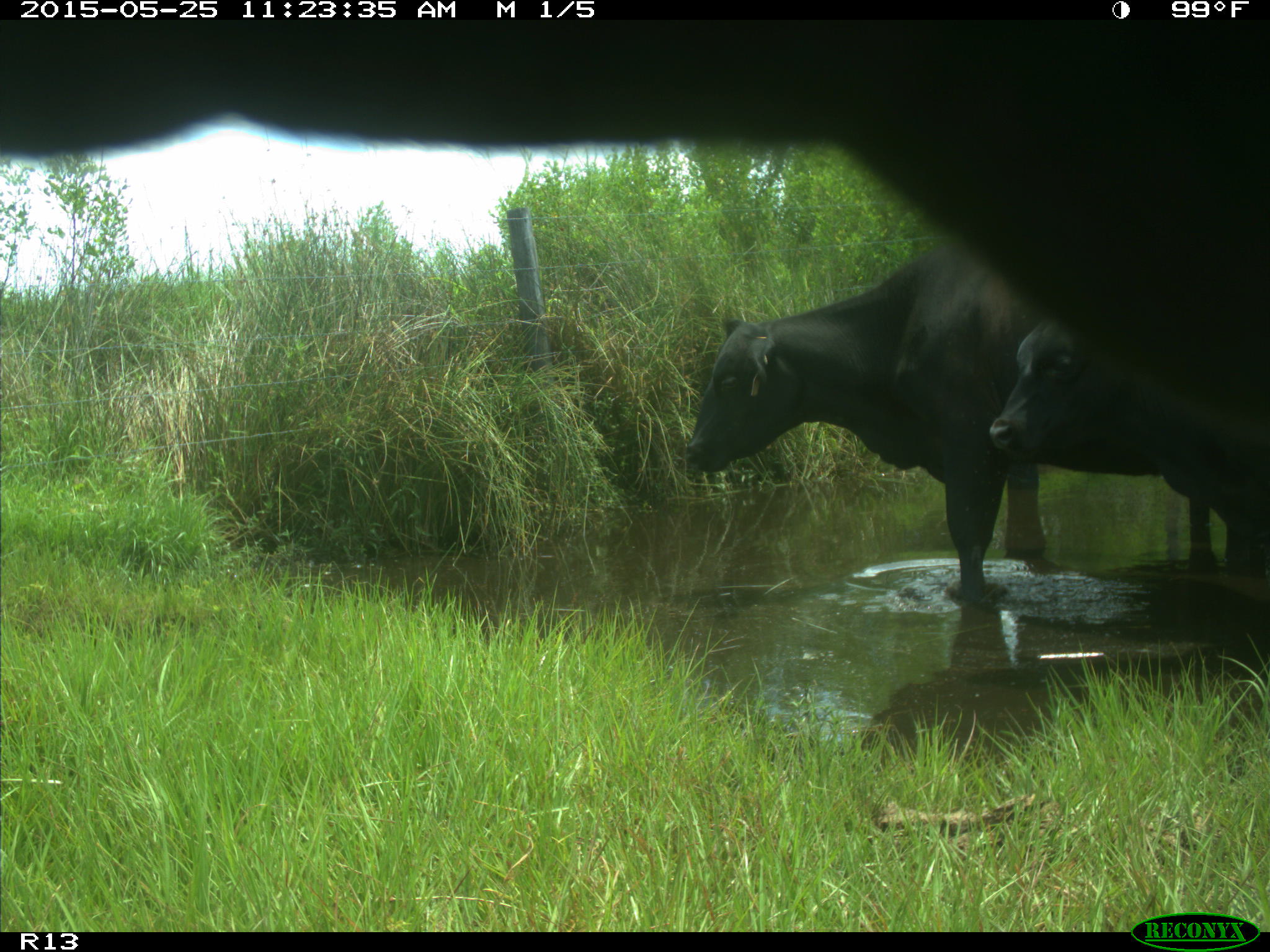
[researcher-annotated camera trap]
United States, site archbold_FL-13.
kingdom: Animalia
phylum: Chordata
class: Mammalia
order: Artiodactyla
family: Bovidae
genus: Bos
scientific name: Bos taurus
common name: domestic cow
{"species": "Bos taurus (domestic cow)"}